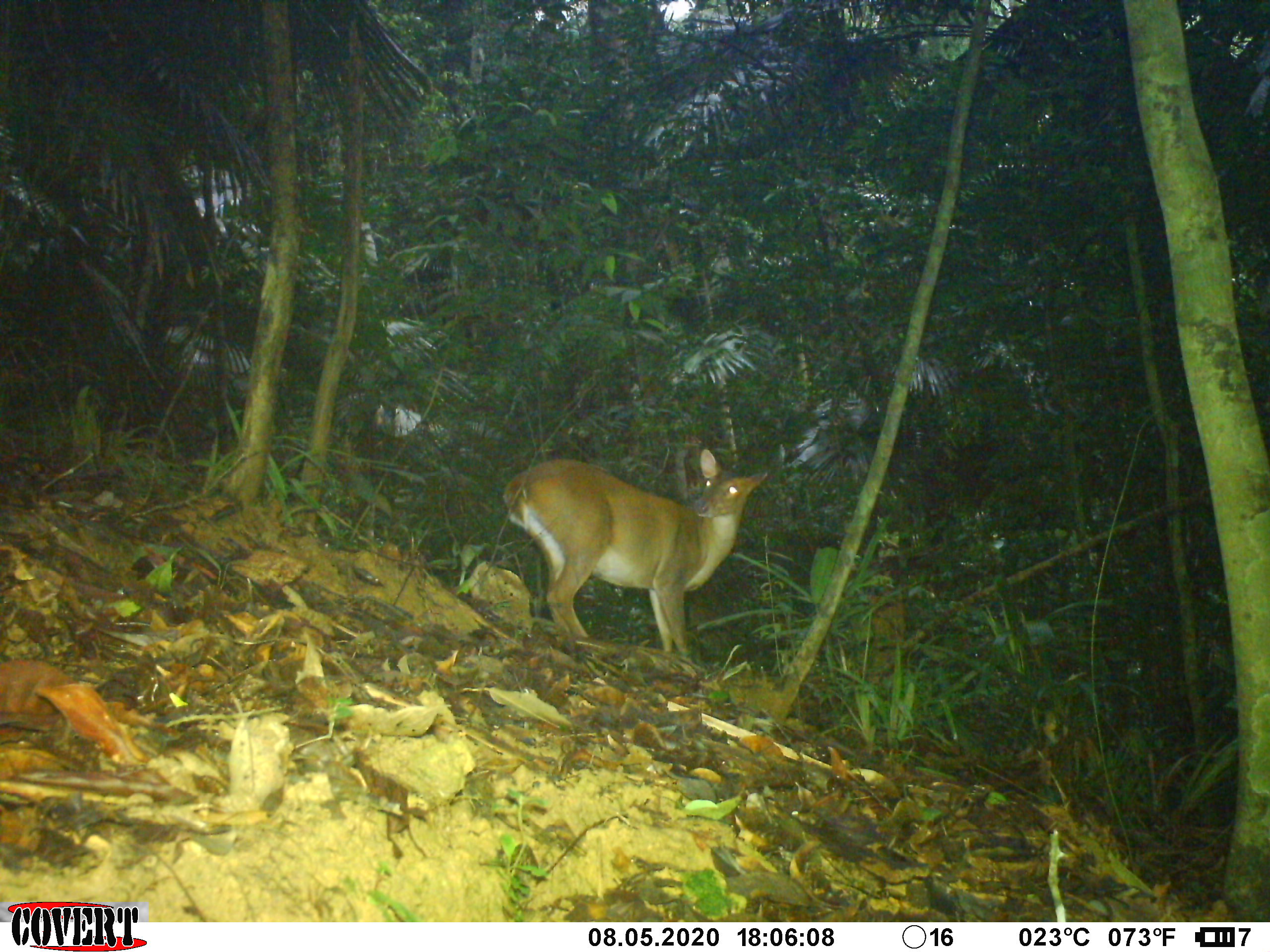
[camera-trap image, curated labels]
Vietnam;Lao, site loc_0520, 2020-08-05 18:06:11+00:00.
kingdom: Animalia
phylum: Chordata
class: Mammalia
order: Artiodactyla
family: Cervidae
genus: Muntiacus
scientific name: Muntiacus vuquangensis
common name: large-antlered muntjac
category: large antlered muntjac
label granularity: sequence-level